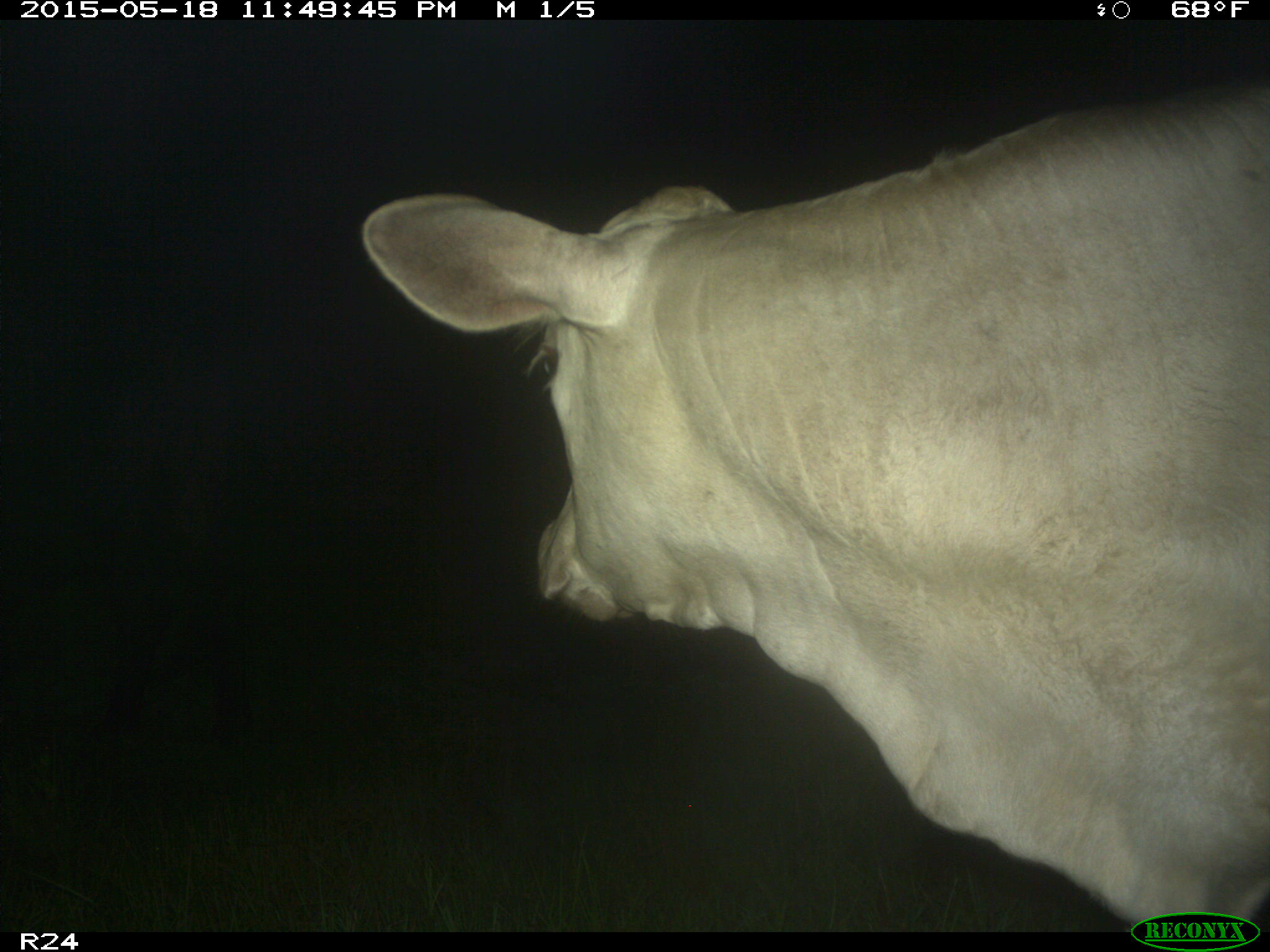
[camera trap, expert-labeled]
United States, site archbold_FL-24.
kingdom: Animalia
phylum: Chordata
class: Mammalia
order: Artiodactyla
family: Bovidae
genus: Bos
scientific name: Bos taurus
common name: domestic cow